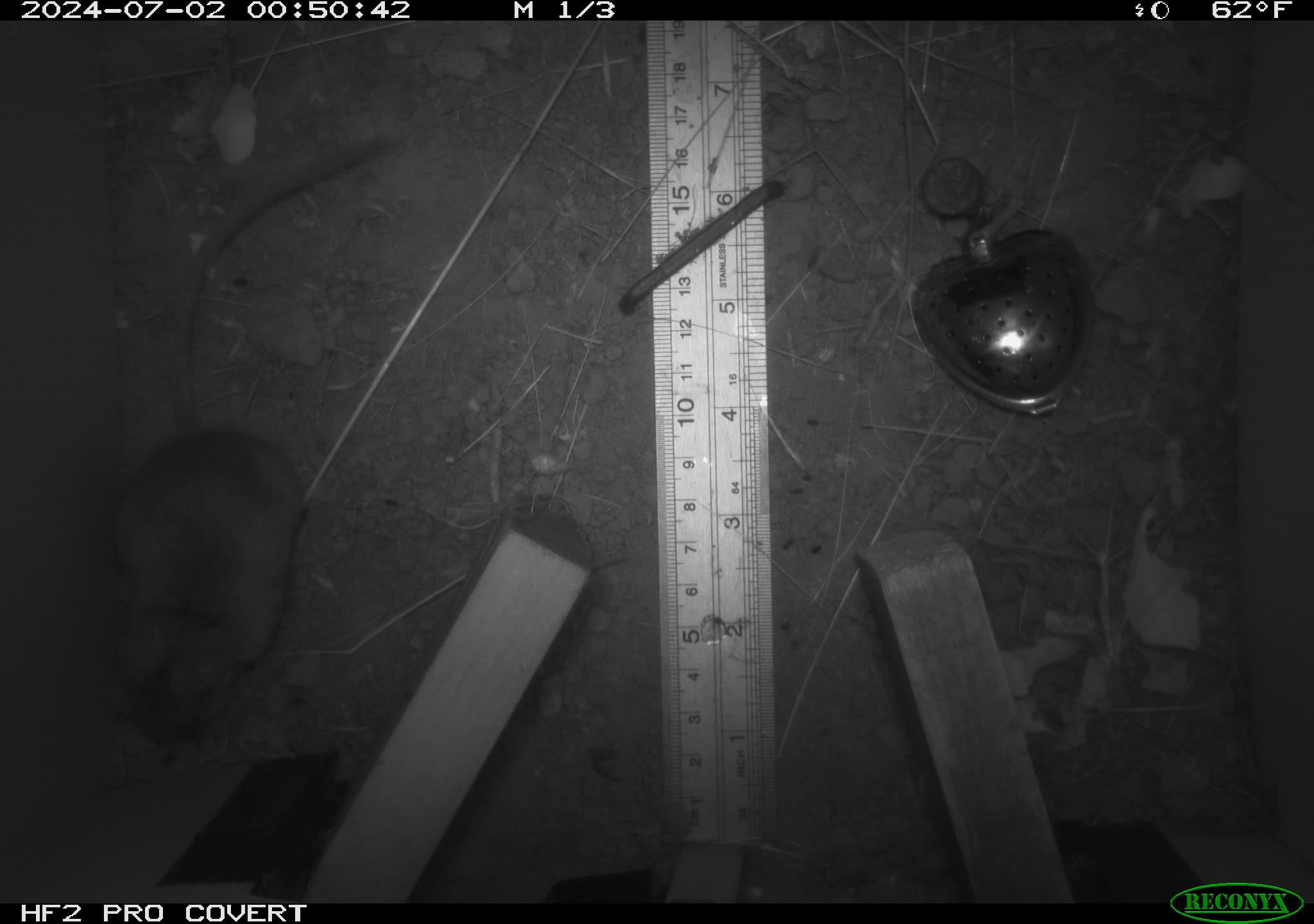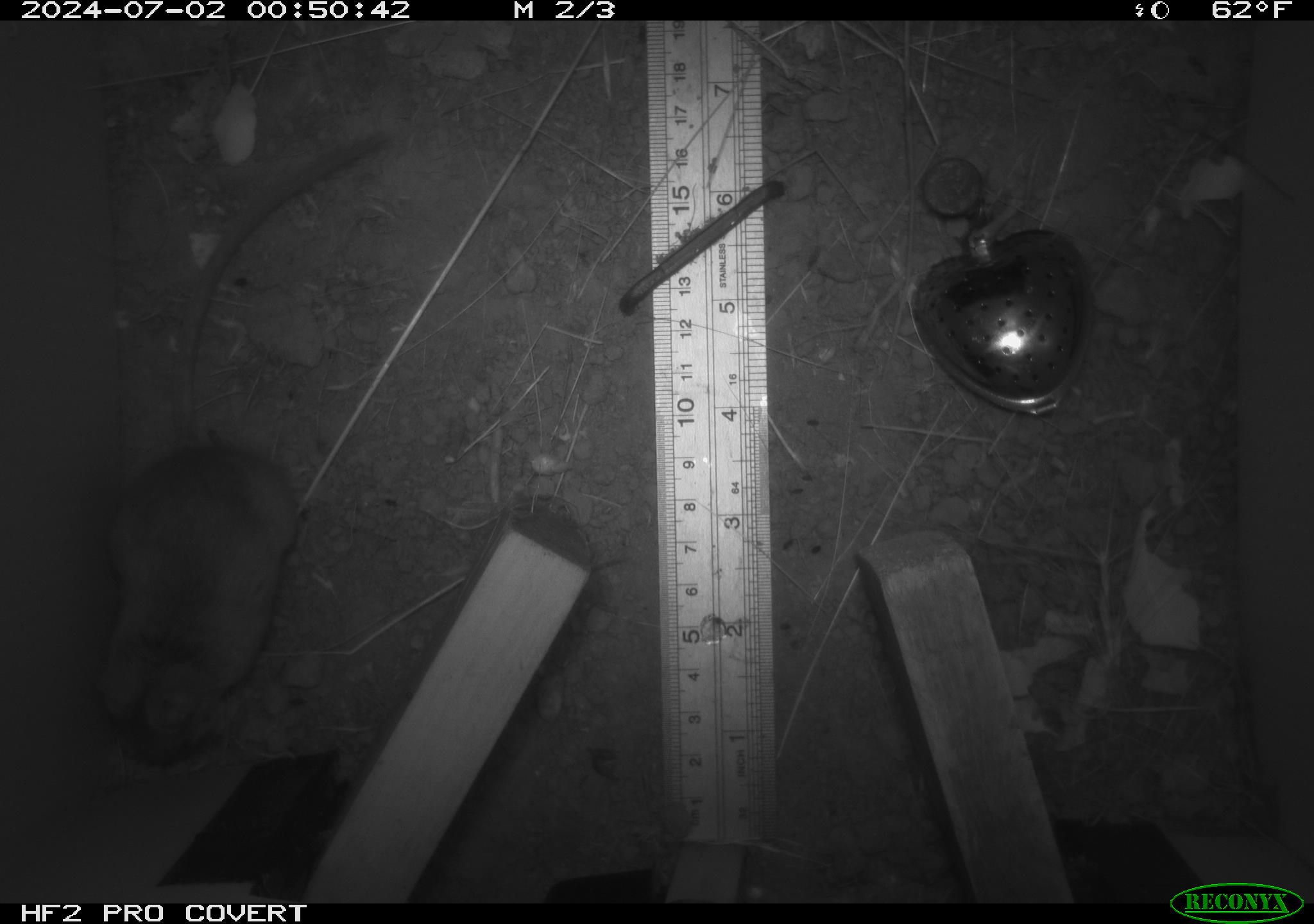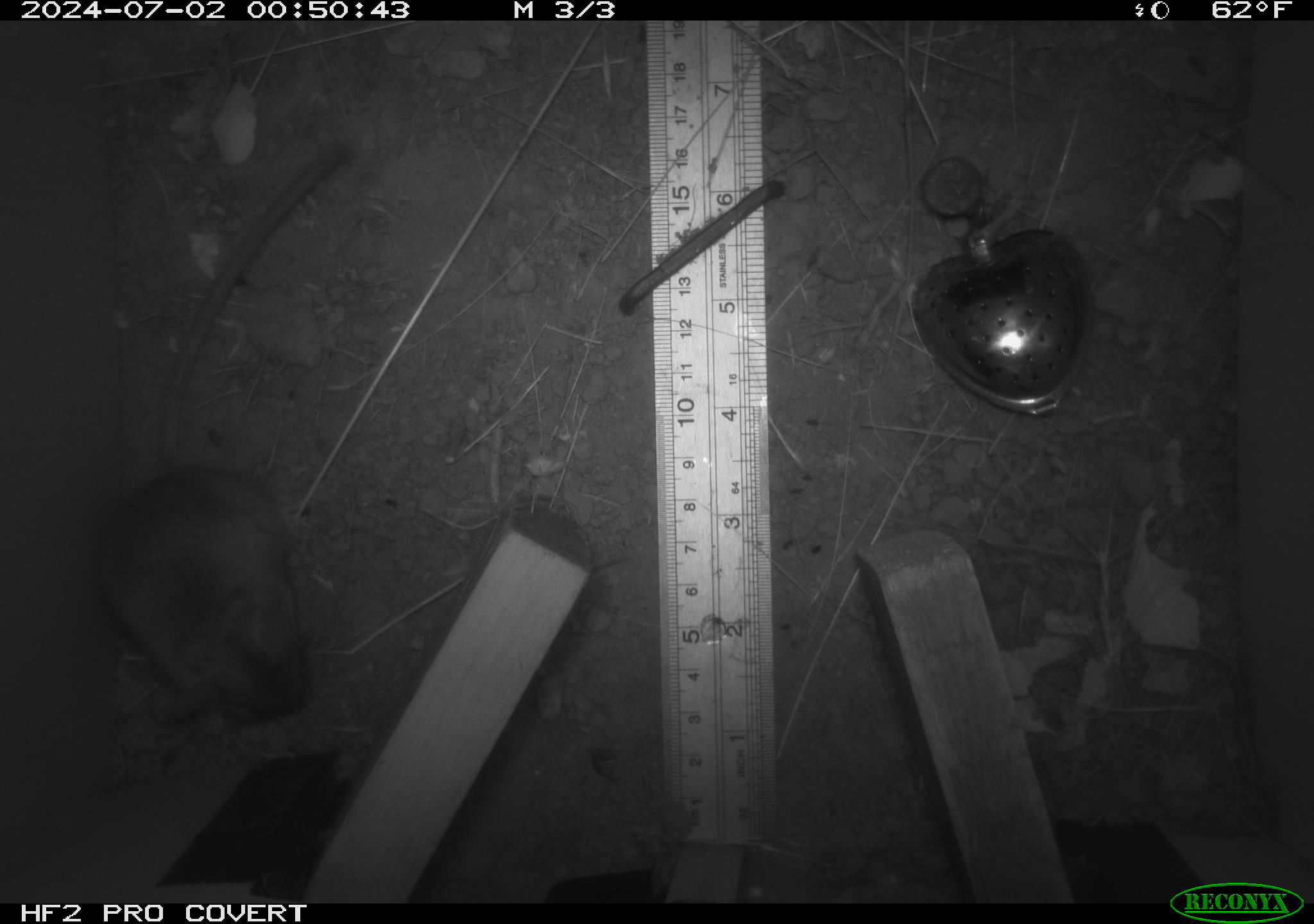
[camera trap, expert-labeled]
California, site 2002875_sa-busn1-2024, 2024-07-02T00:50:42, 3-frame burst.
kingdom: Animalia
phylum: Chordata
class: Mammalia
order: Rodentia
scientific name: Rodentia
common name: rodent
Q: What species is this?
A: Rodent (Rodentia).